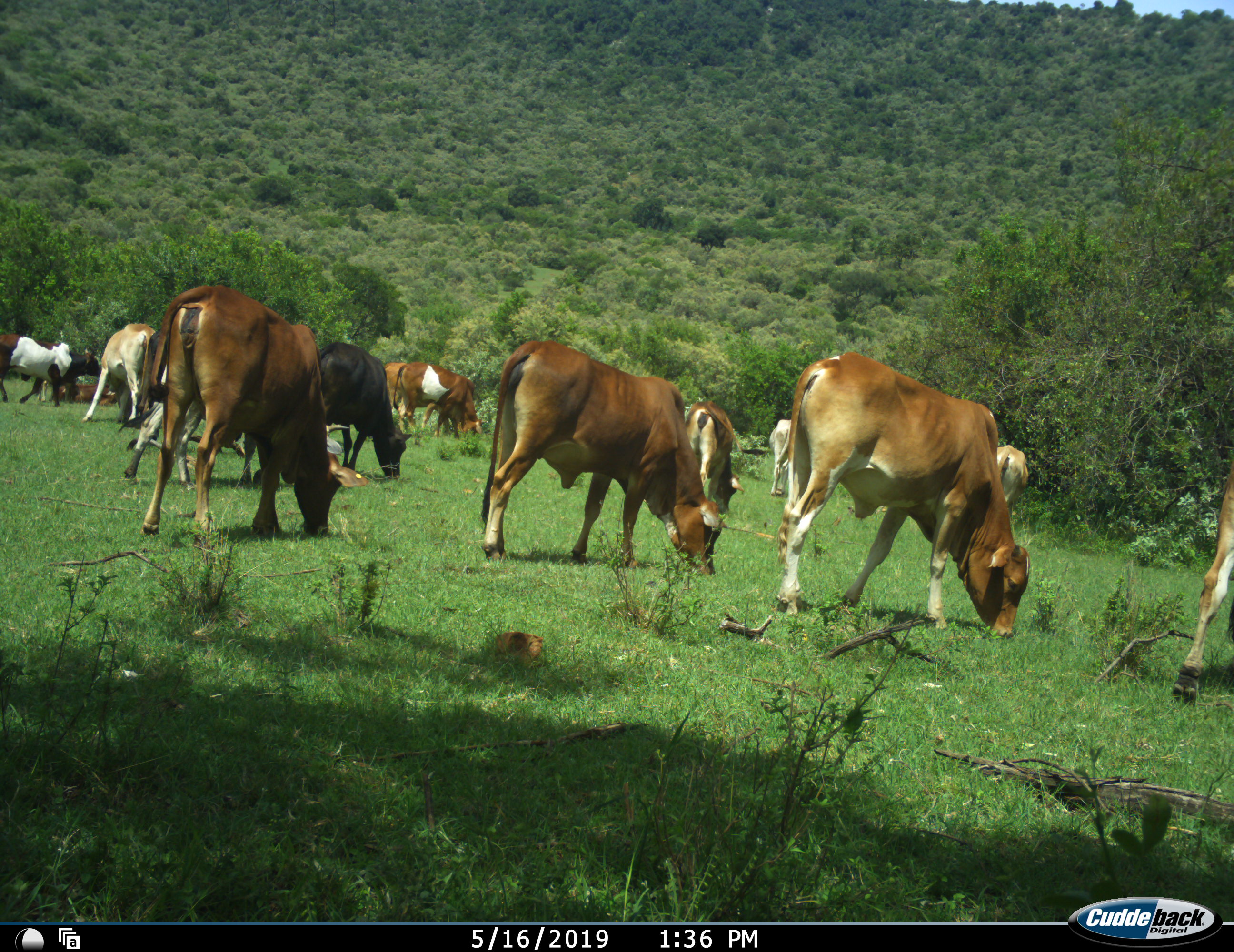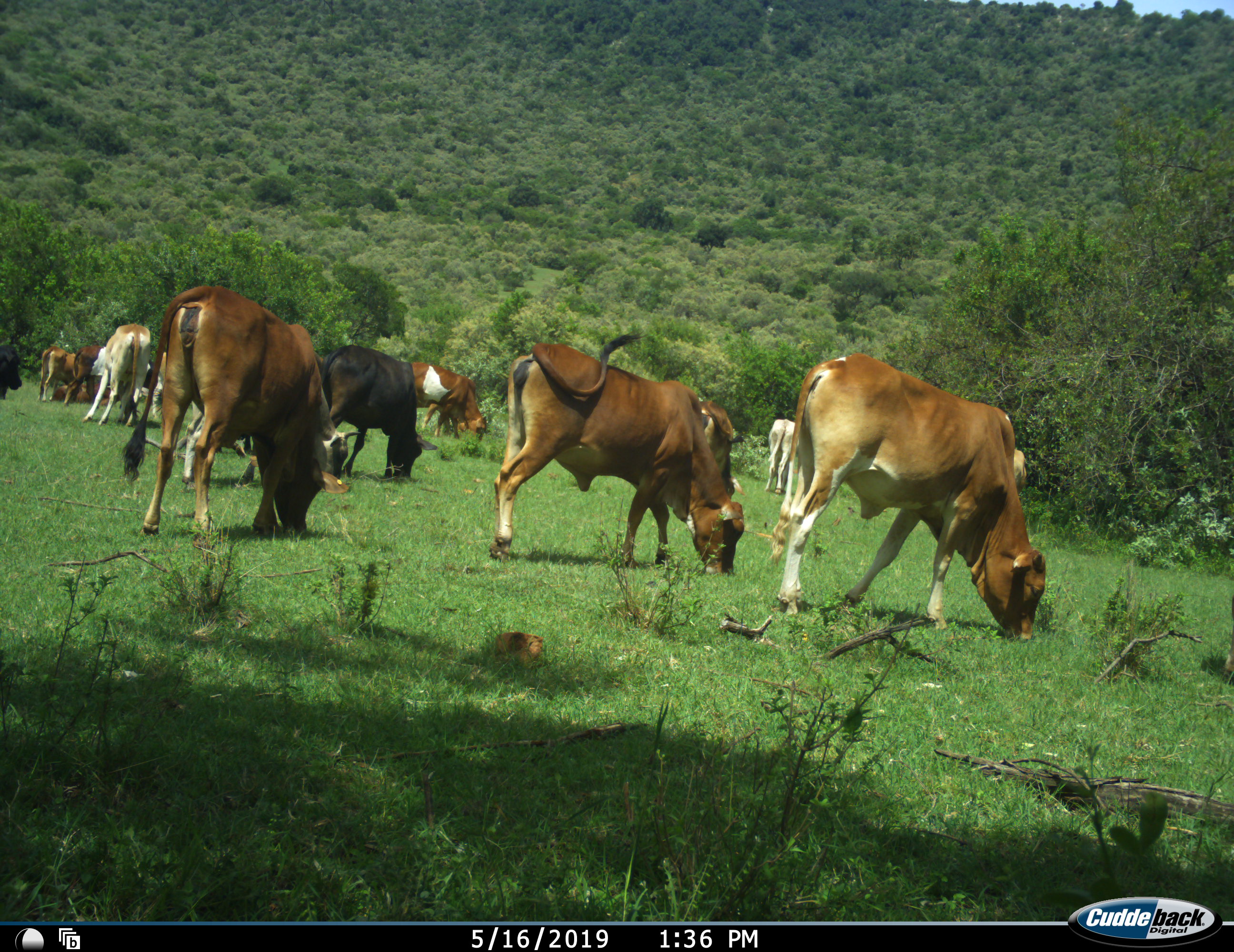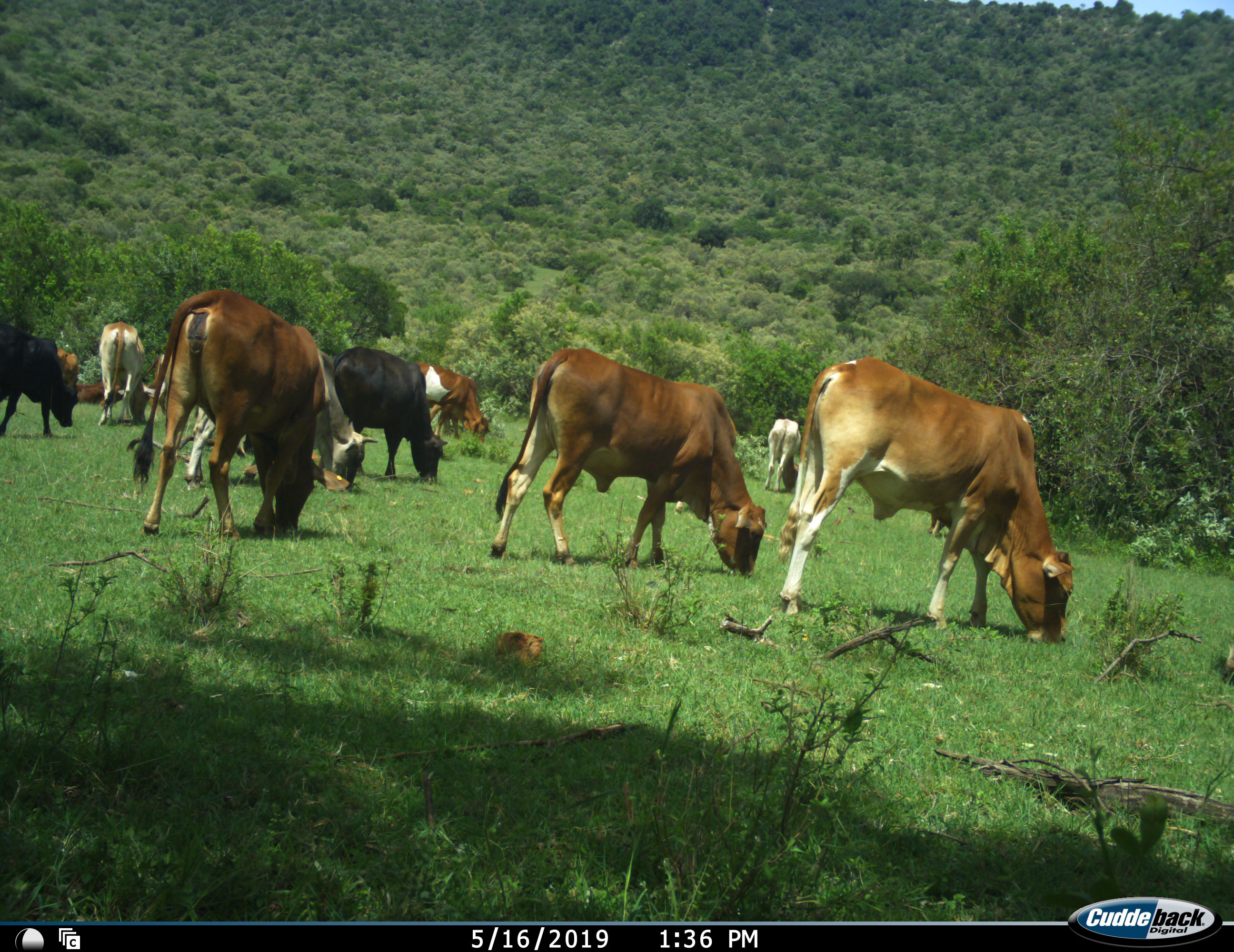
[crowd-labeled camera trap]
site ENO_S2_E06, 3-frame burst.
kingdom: Animalia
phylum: Chordata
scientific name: Vertebrata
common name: domestic animal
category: domesticanimal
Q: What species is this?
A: Domesticanimal (domestic animal) (Vertebrata).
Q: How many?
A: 11-50.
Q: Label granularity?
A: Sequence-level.